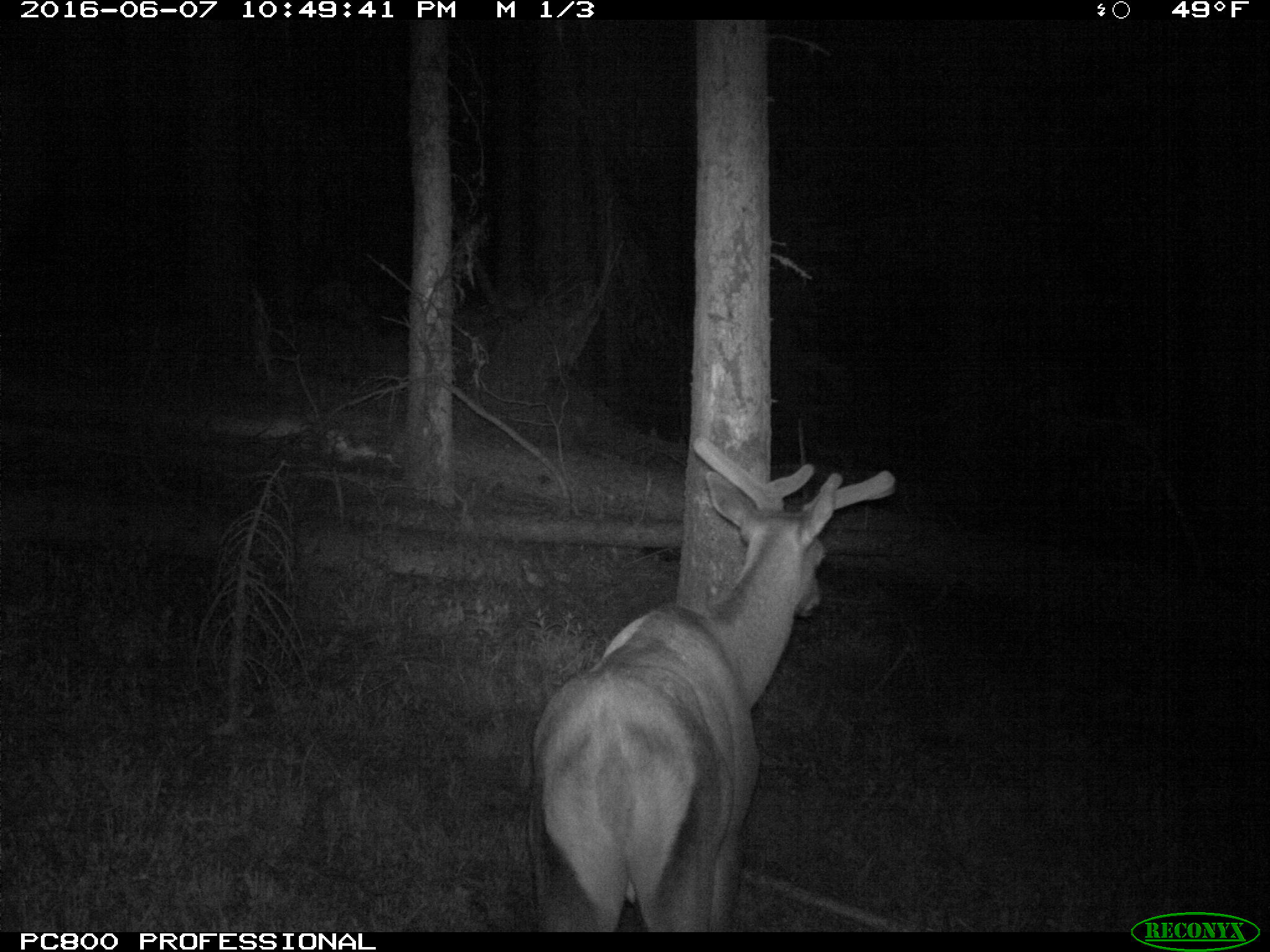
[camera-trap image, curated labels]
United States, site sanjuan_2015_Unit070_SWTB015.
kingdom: Animalia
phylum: Chordata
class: Mammalia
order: Artiodactyla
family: Cervidae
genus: Cervus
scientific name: Cervus elaphus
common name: red deer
Cervus elaphus (red deer).